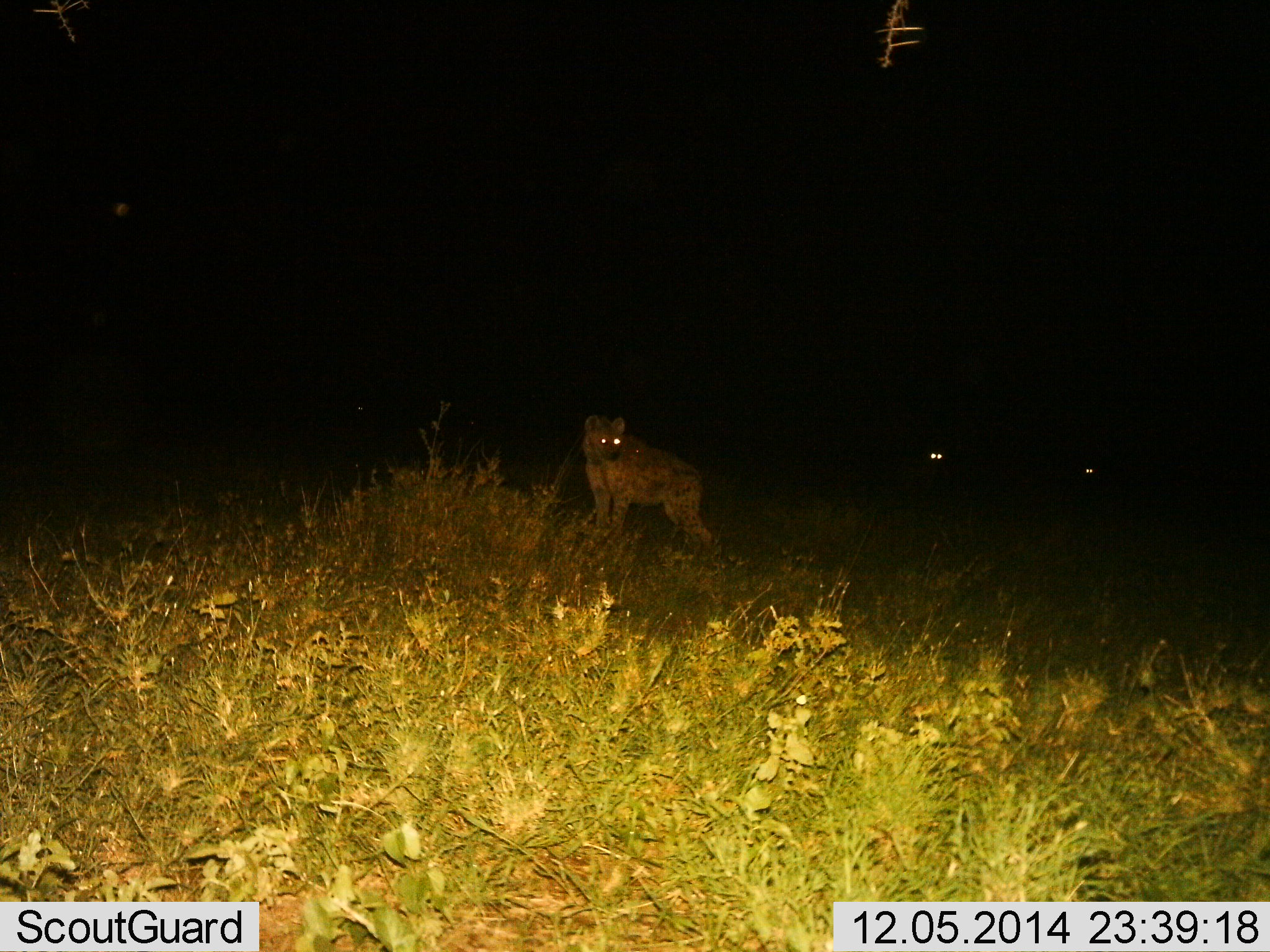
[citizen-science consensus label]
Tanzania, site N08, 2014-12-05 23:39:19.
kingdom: Animalia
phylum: Chordata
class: Mammalia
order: Carnivora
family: Hyaenidae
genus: Crocuta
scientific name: Crocuta crocuta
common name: spotted hyena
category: hyenaspotted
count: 1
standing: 100%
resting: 0%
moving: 0%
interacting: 0%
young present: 0%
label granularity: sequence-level